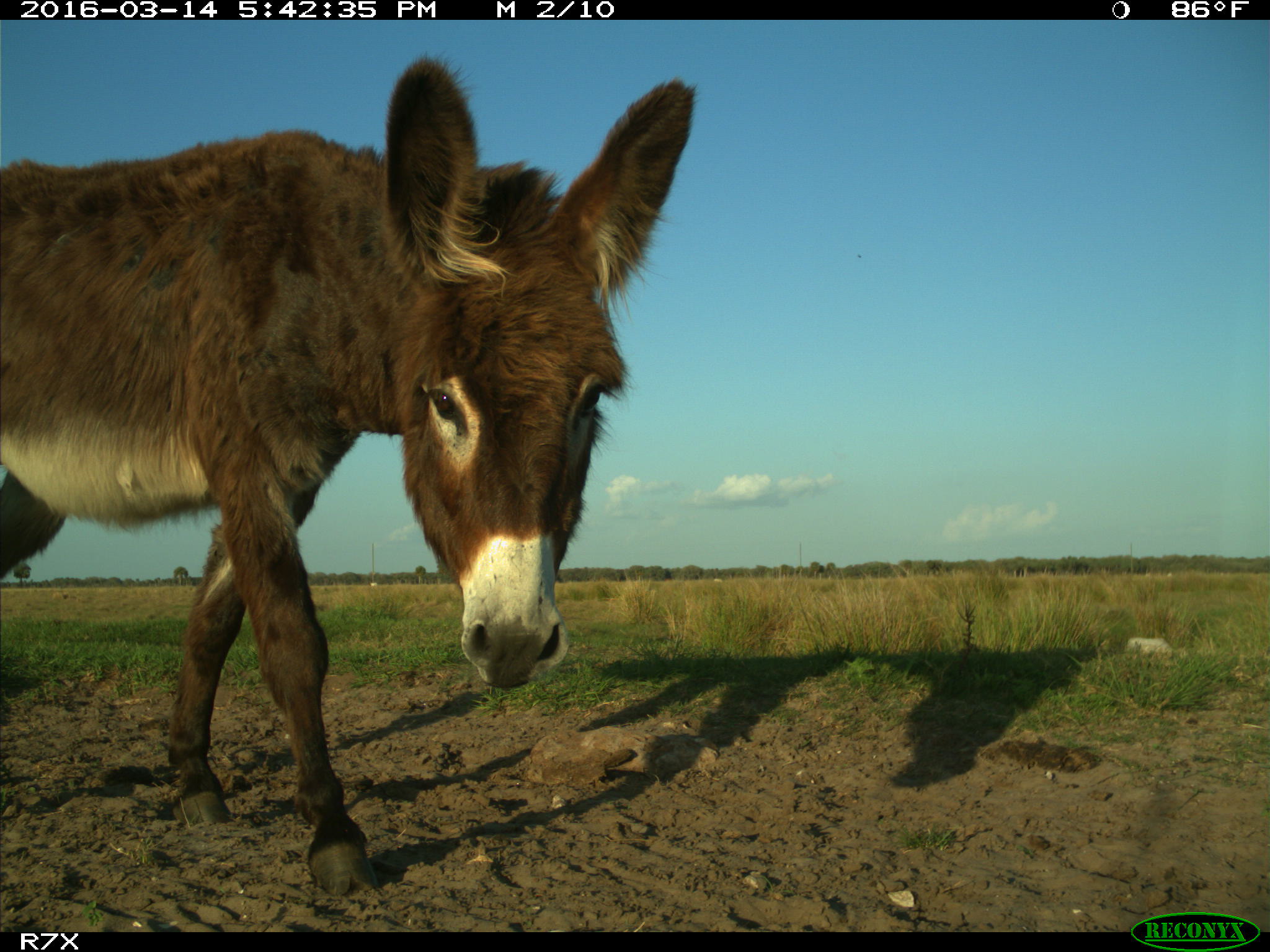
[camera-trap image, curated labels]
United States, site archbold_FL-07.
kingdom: Animalia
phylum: Chordata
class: Mammalia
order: Perissodactyla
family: Equidae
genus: Equus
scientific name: Equus africanus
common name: african wild ass